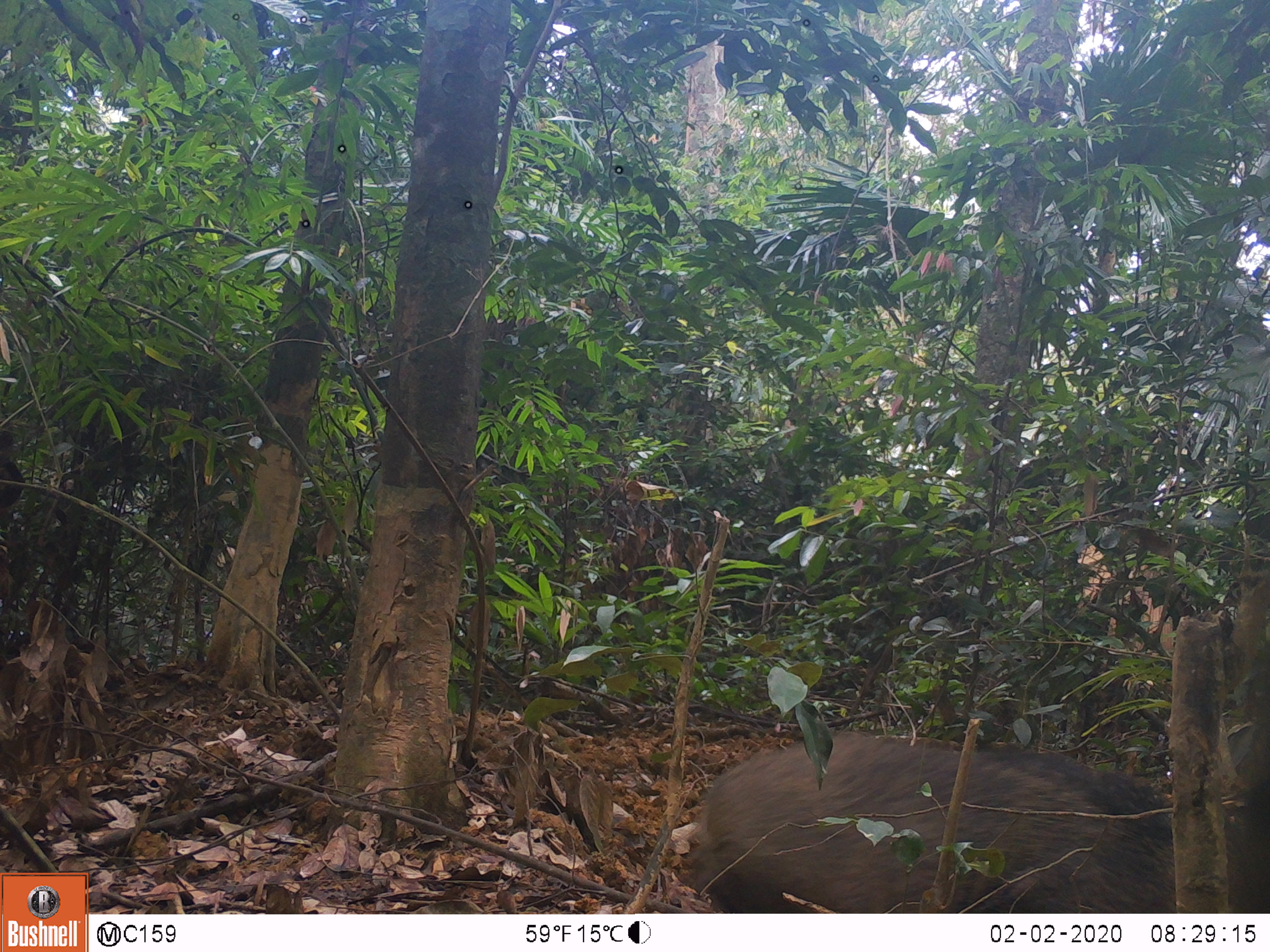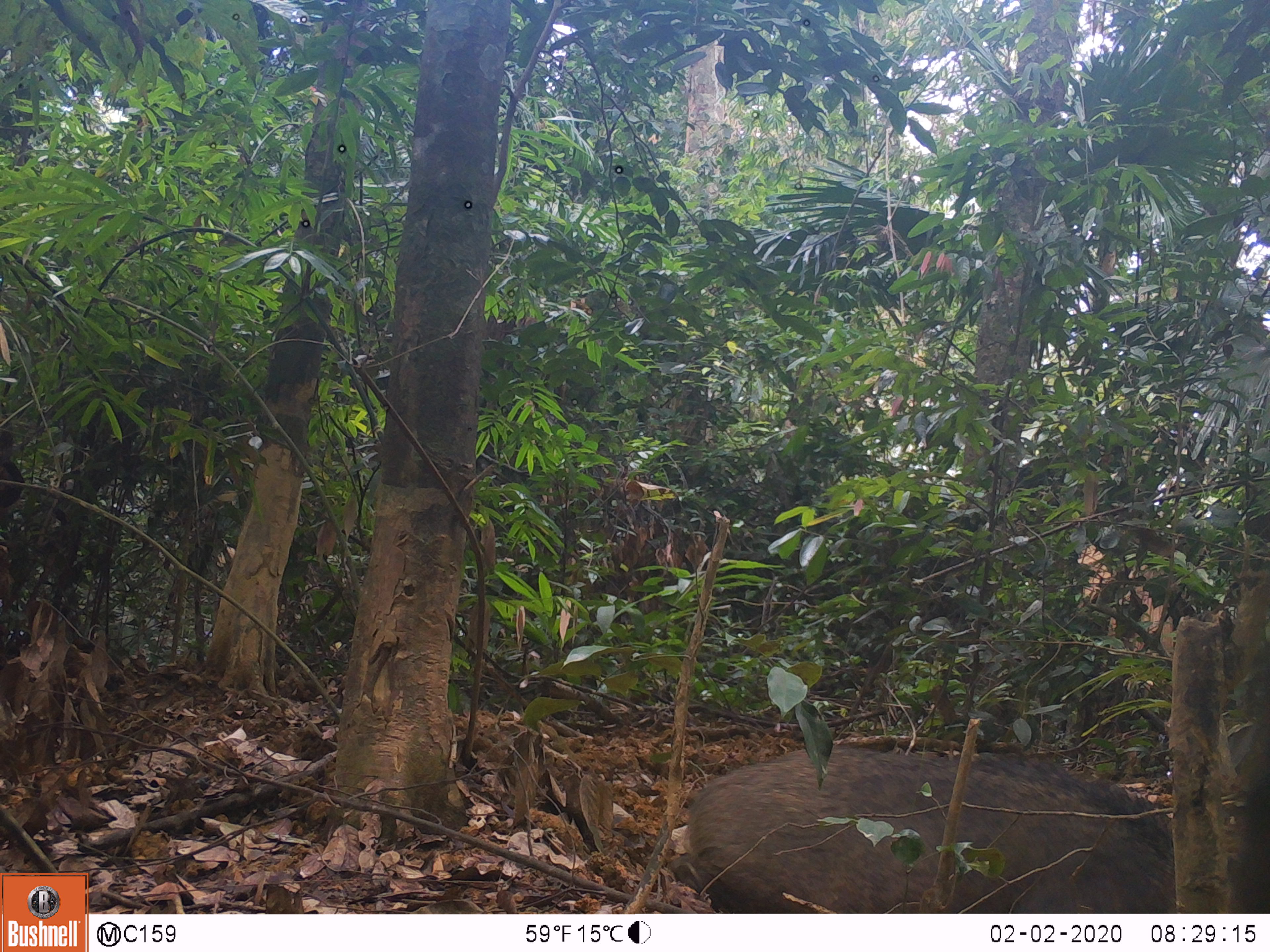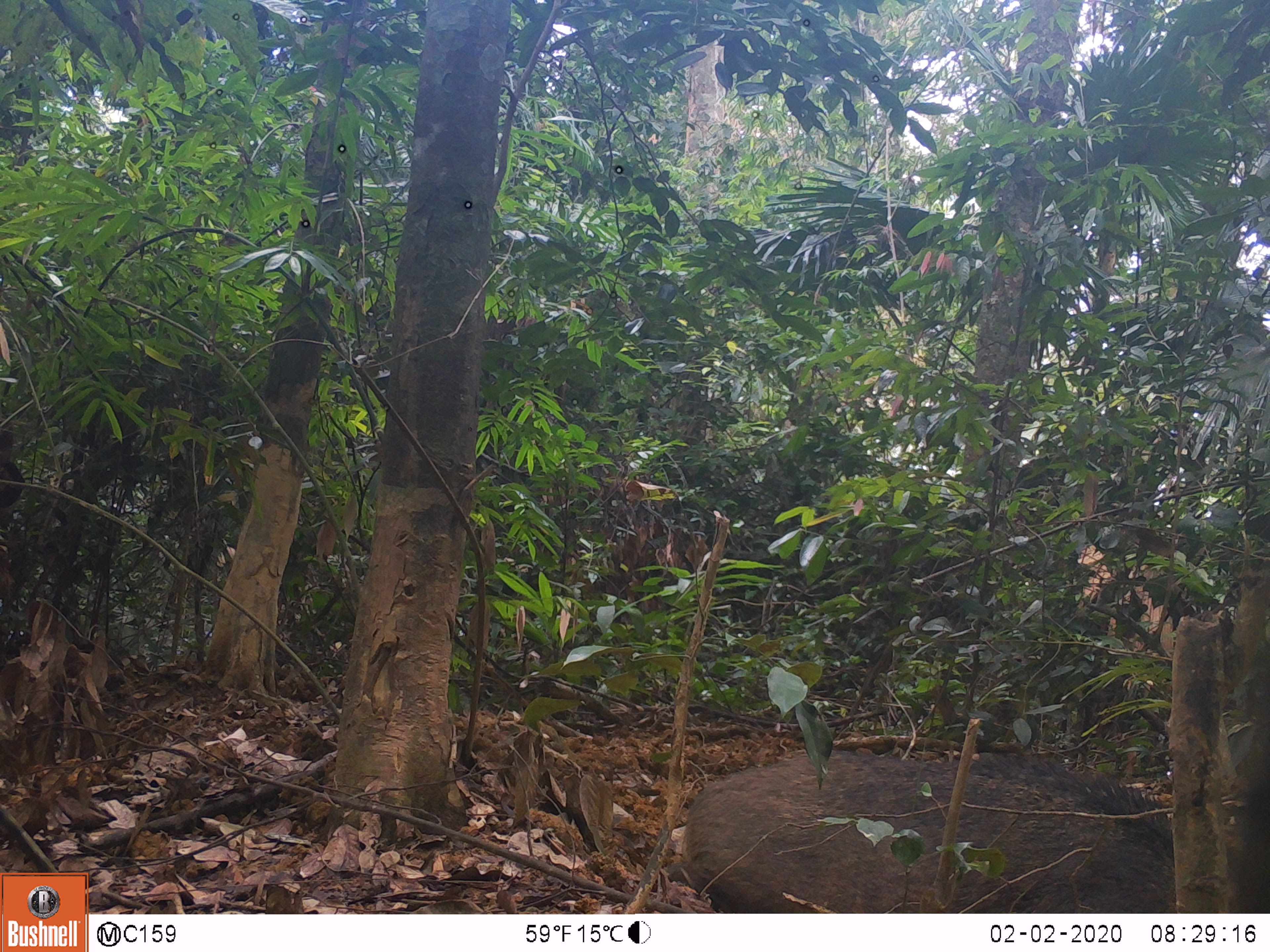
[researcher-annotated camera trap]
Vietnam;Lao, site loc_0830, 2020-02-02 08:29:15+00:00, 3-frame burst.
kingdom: Animalia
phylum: Chordata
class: Mammalia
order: Artiodactyla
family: Suidae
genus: Sus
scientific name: Sus scrofa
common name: eurasian wild pig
Eurasian wild pig (Sus scrofa). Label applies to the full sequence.